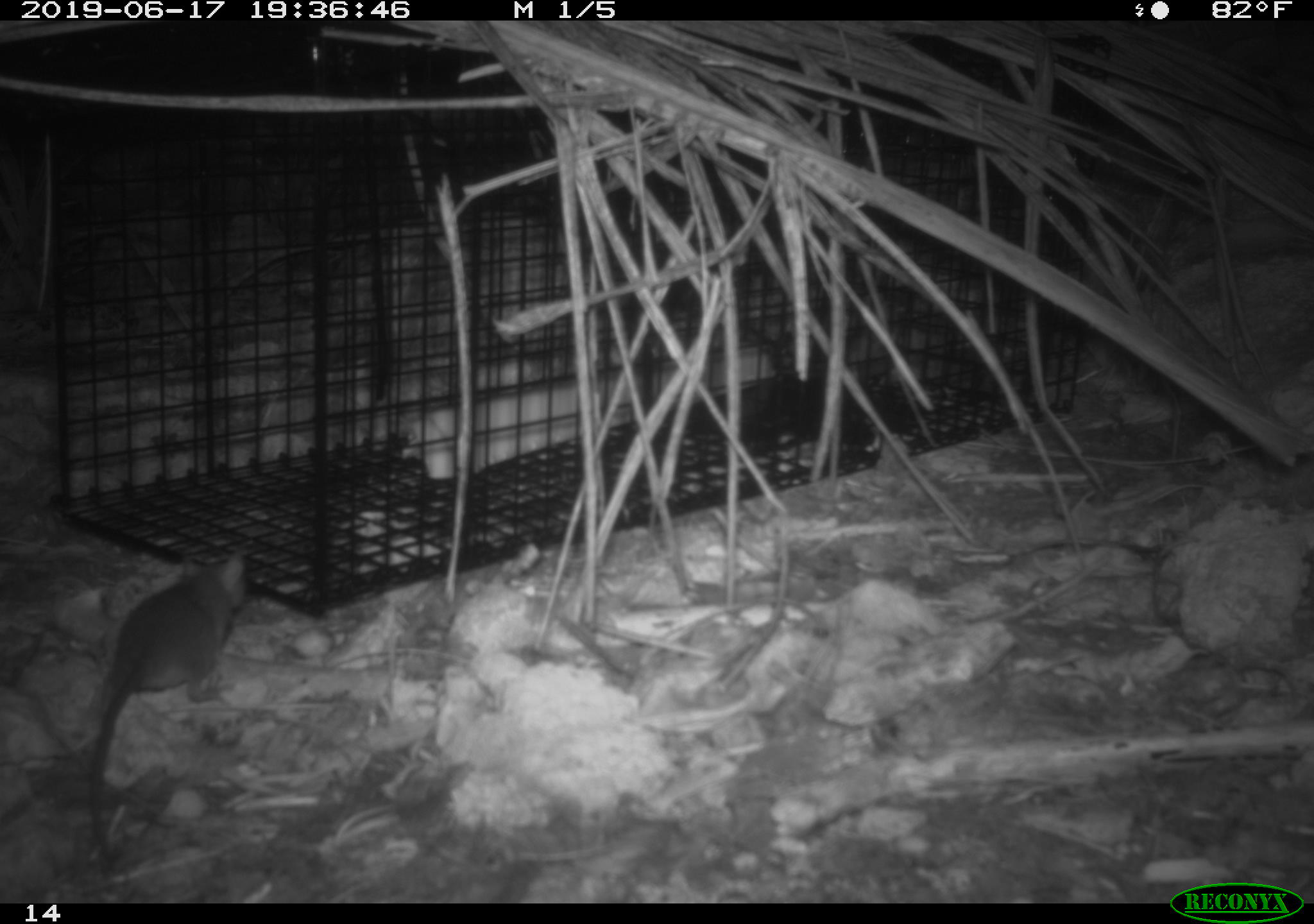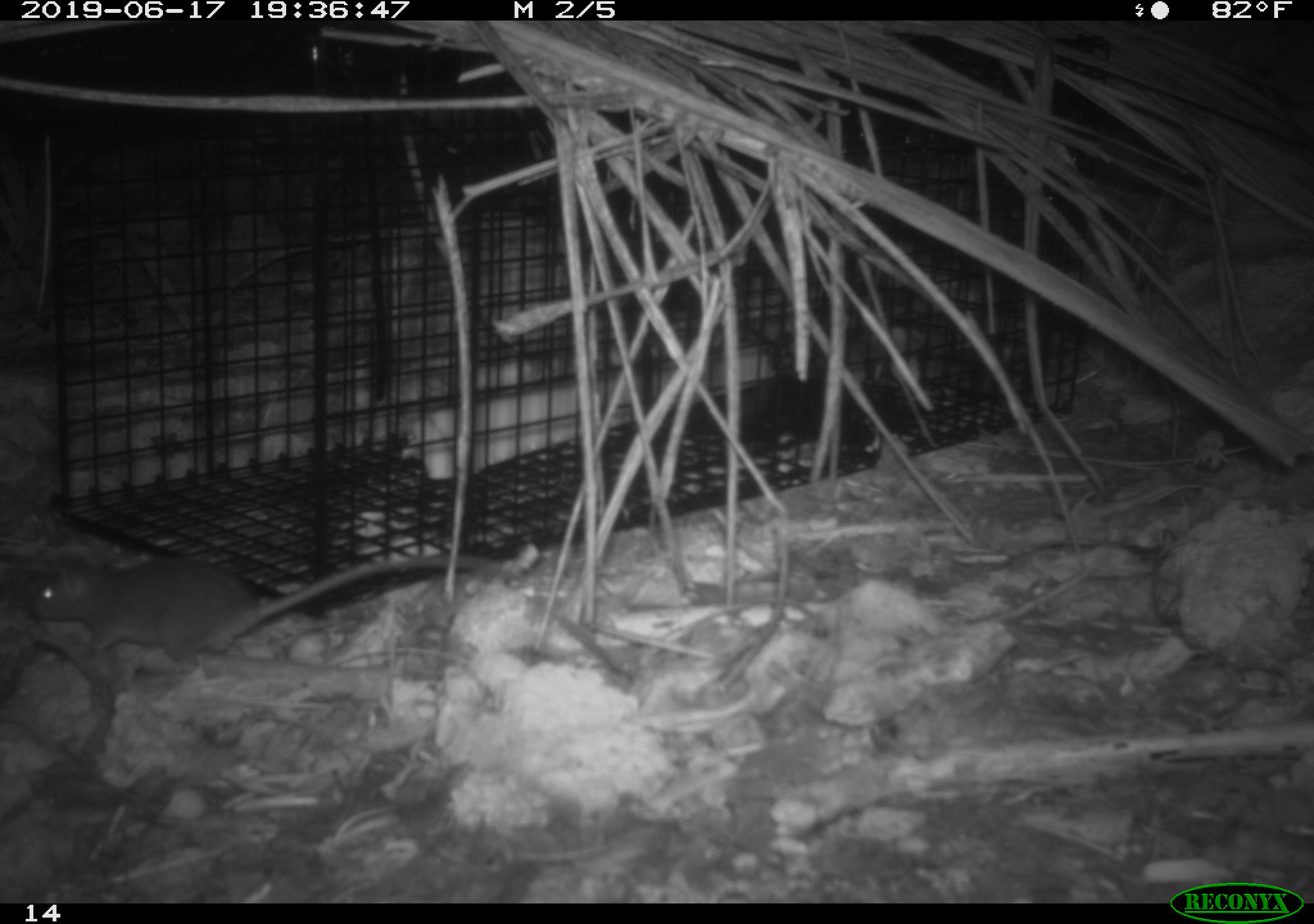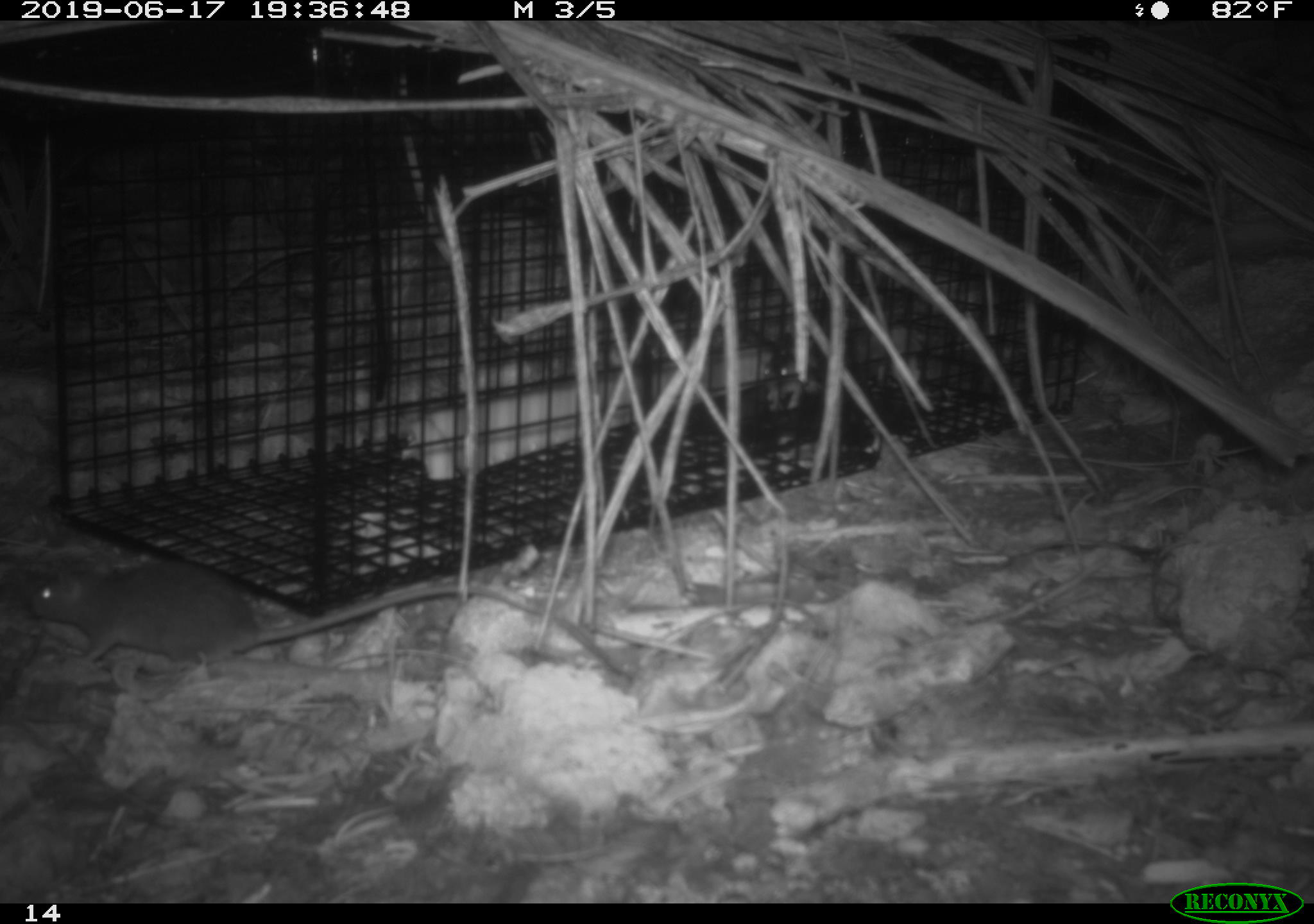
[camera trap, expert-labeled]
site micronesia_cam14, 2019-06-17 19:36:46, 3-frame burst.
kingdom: Animalia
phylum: Chordata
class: Mammalia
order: Rodentia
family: Muridae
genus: Rattus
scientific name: Rattus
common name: rat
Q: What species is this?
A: Rat (Rattus).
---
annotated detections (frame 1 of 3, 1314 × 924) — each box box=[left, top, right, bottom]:
rat: box=[74, 551, 253, 869]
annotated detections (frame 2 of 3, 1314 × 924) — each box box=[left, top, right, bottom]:
rat: box=[16, 552, 540, 673]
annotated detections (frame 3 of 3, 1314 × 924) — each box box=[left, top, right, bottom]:
rat: box=[20, 560, 616, 674]; box=[756, 329, 821, 417]